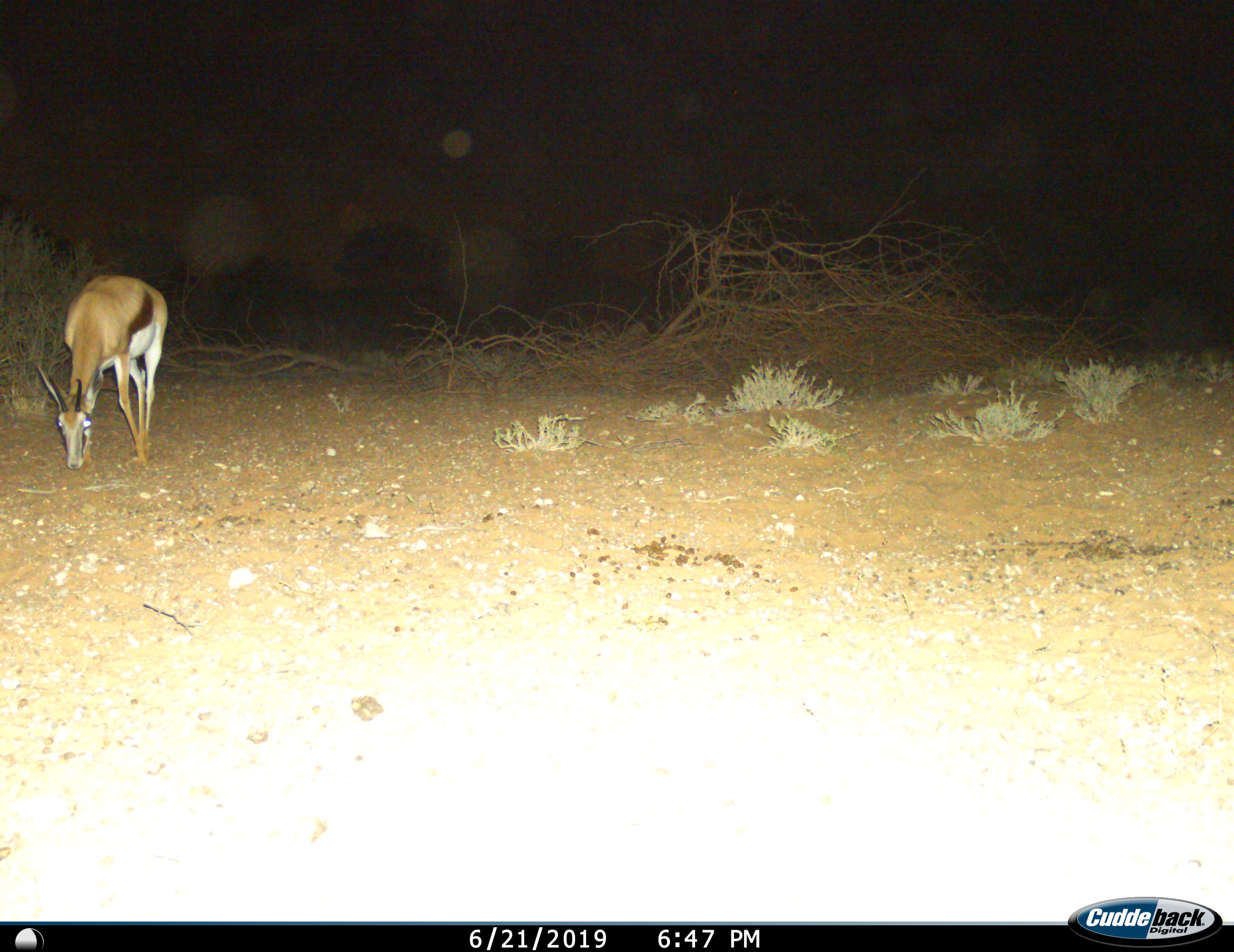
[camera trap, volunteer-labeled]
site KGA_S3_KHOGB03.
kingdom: Animalia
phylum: Chordata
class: Mammalia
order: Artiodactyla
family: Bovidae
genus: Antidorcas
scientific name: Antidorcas marsupialis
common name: springbok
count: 1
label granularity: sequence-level